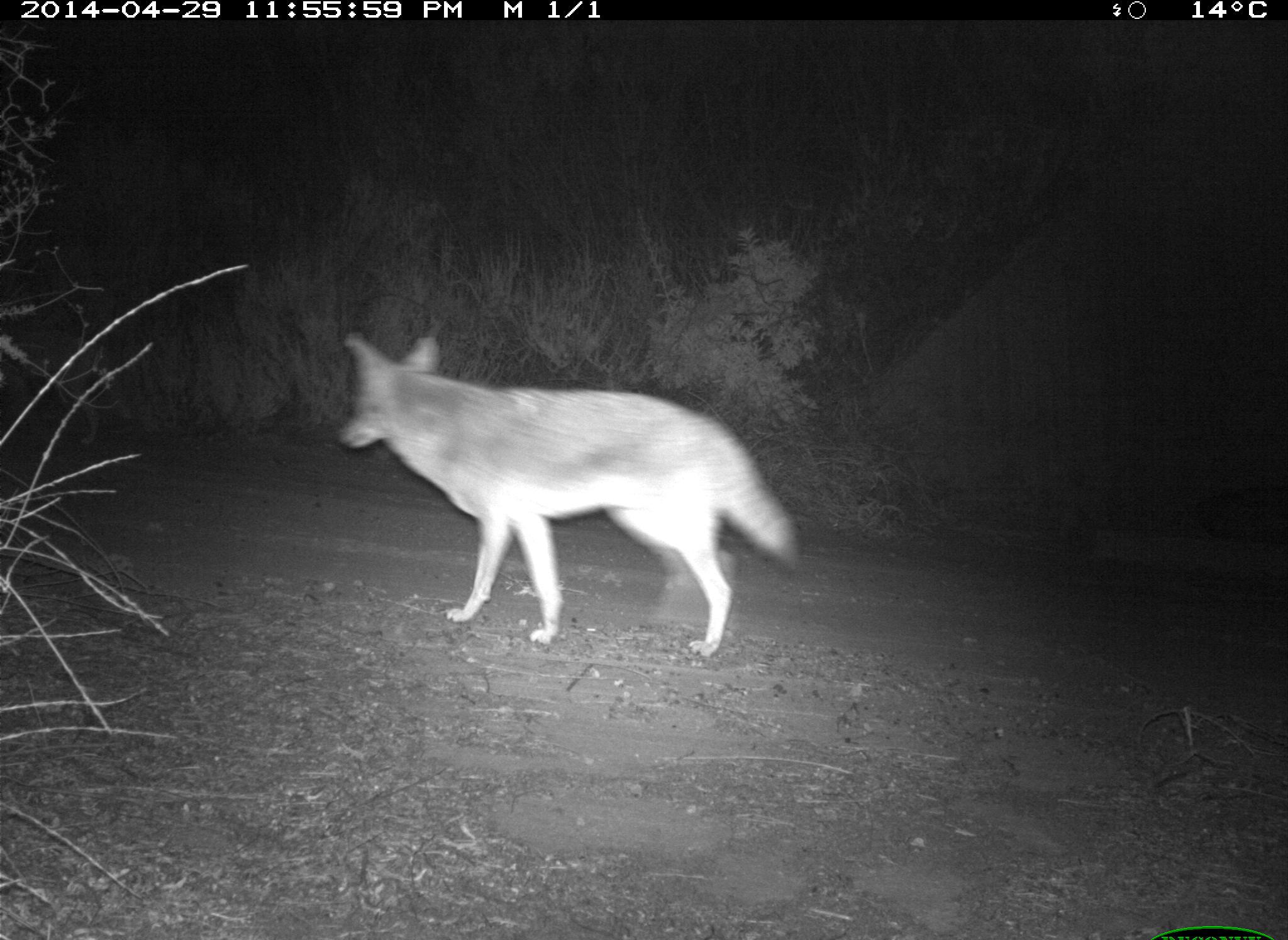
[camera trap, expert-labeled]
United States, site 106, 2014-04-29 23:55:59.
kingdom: Animalia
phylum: Chordata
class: Mammalia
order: Carnivora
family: Canidae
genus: Canis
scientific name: Canis latrans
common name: coyote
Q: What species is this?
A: Coyote (Canis latrans).